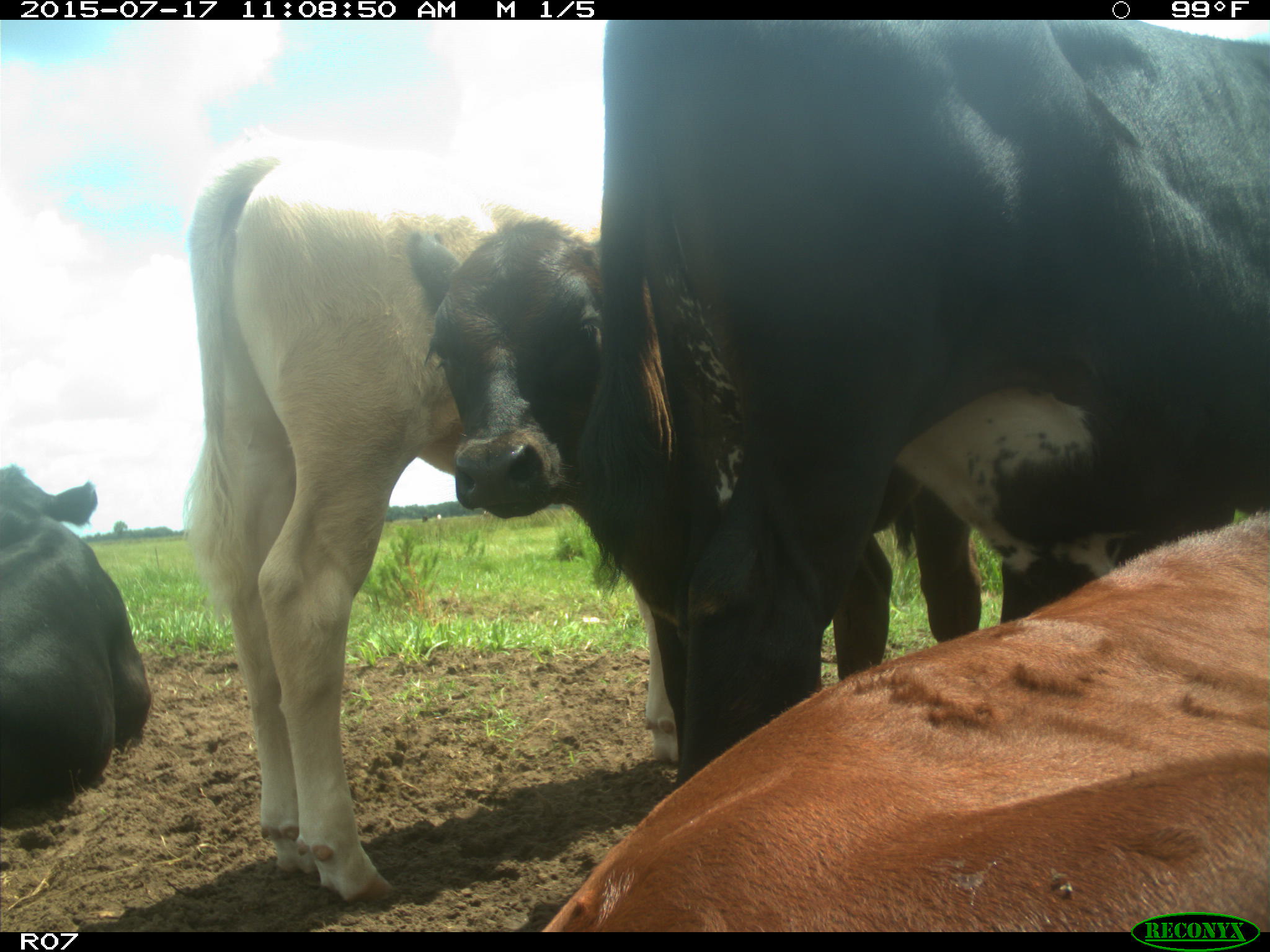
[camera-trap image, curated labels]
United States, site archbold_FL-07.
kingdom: Animalia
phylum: Chordata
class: Mammalia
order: Artiodactyla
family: Bovidae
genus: Bos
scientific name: Bos taurus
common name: domestic cow